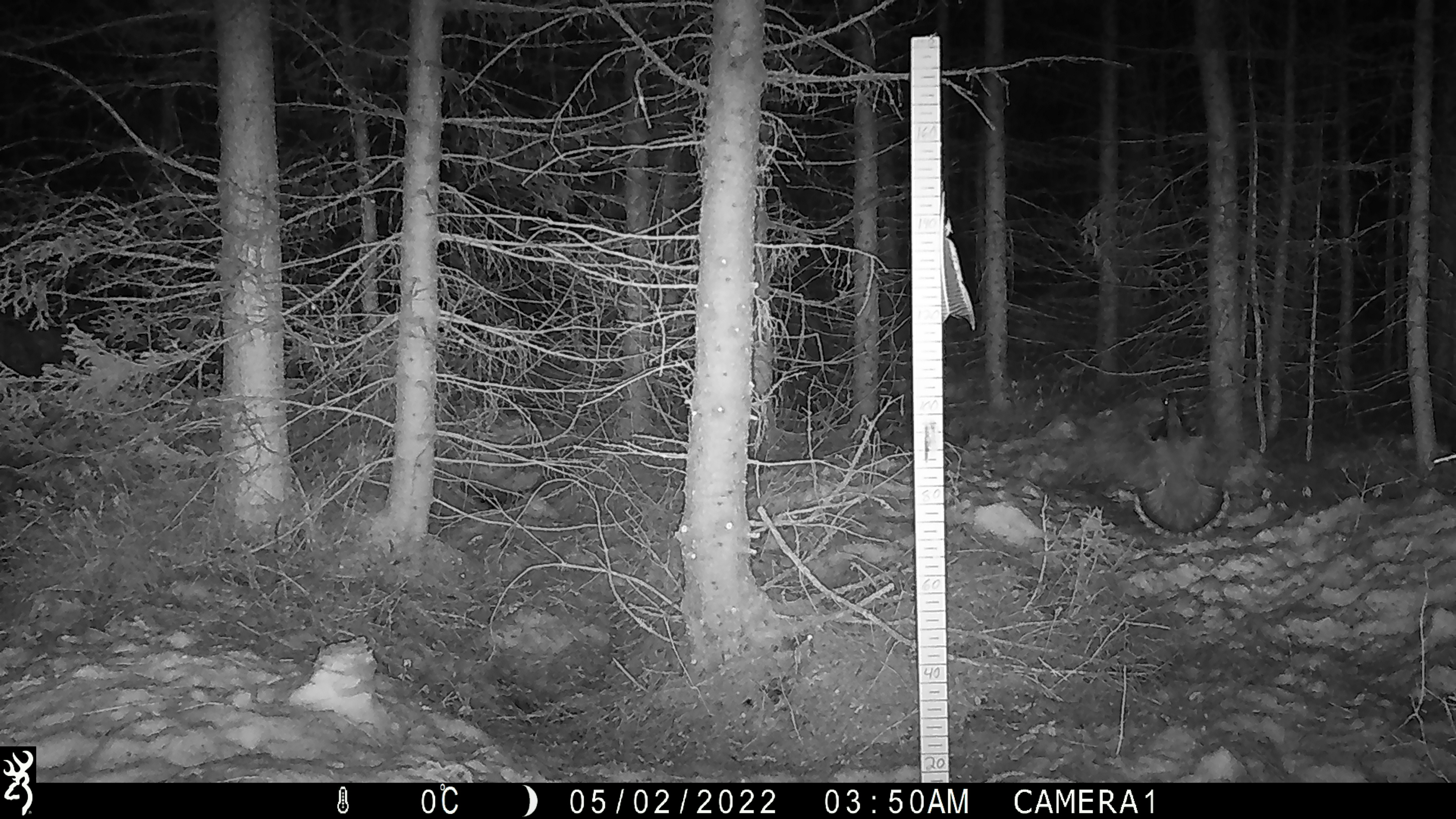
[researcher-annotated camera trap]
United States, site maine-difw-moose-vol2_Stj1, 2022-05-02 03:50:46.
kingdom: Animalia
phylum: Chordata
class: Aves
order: Galliformes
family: Phasianidae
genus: Canachites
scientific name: Canachites canadensis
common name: spruce grouse